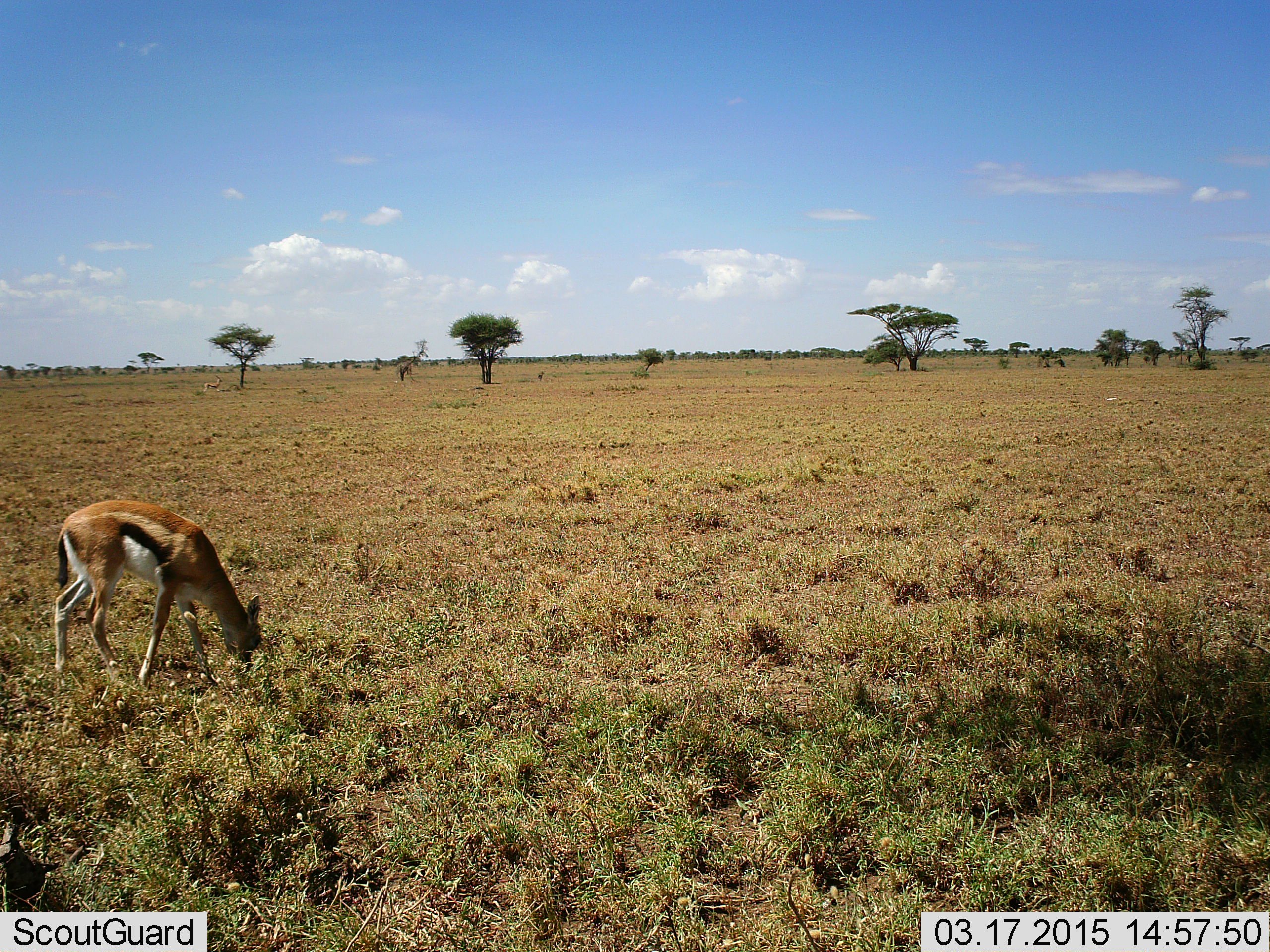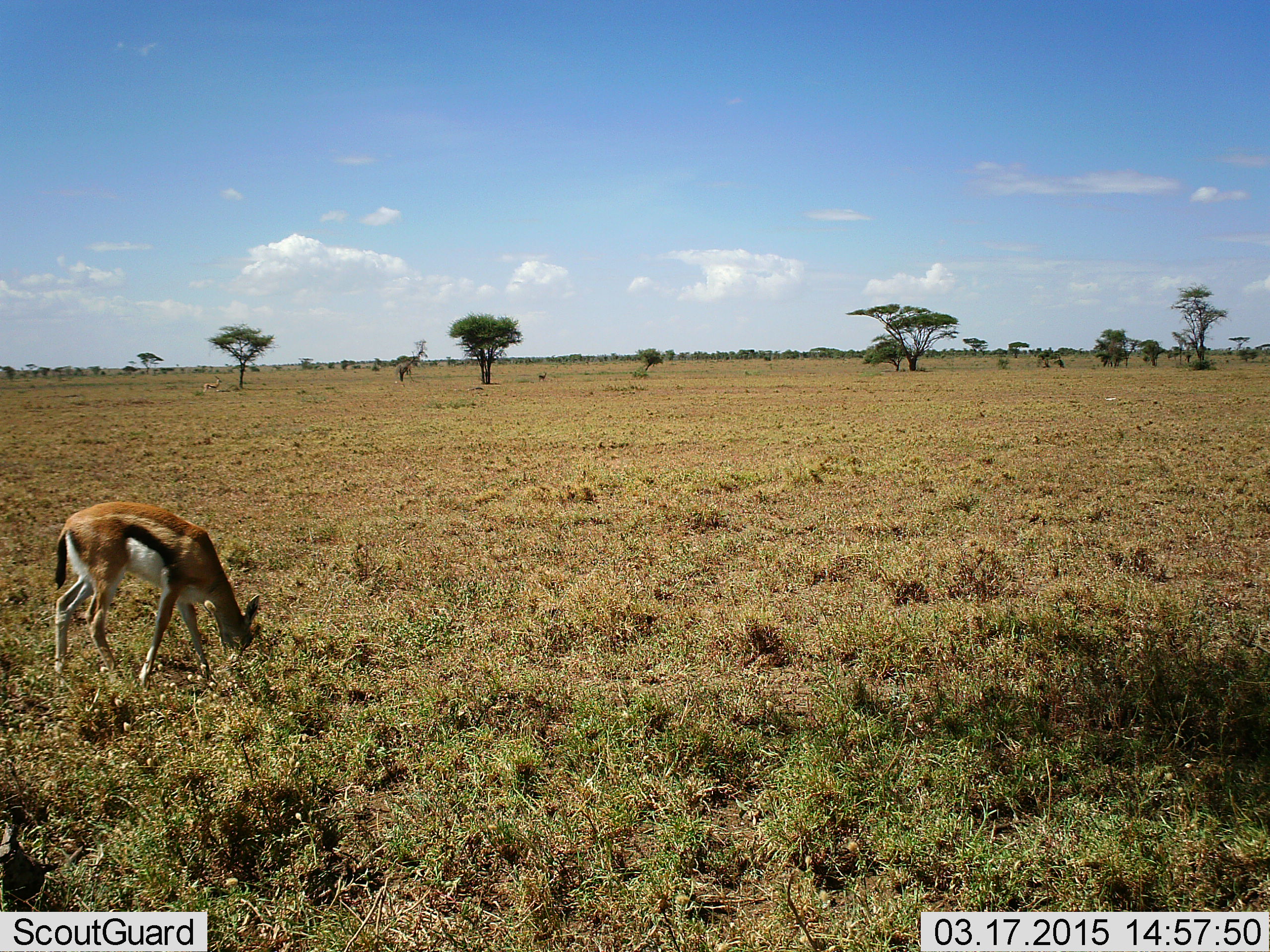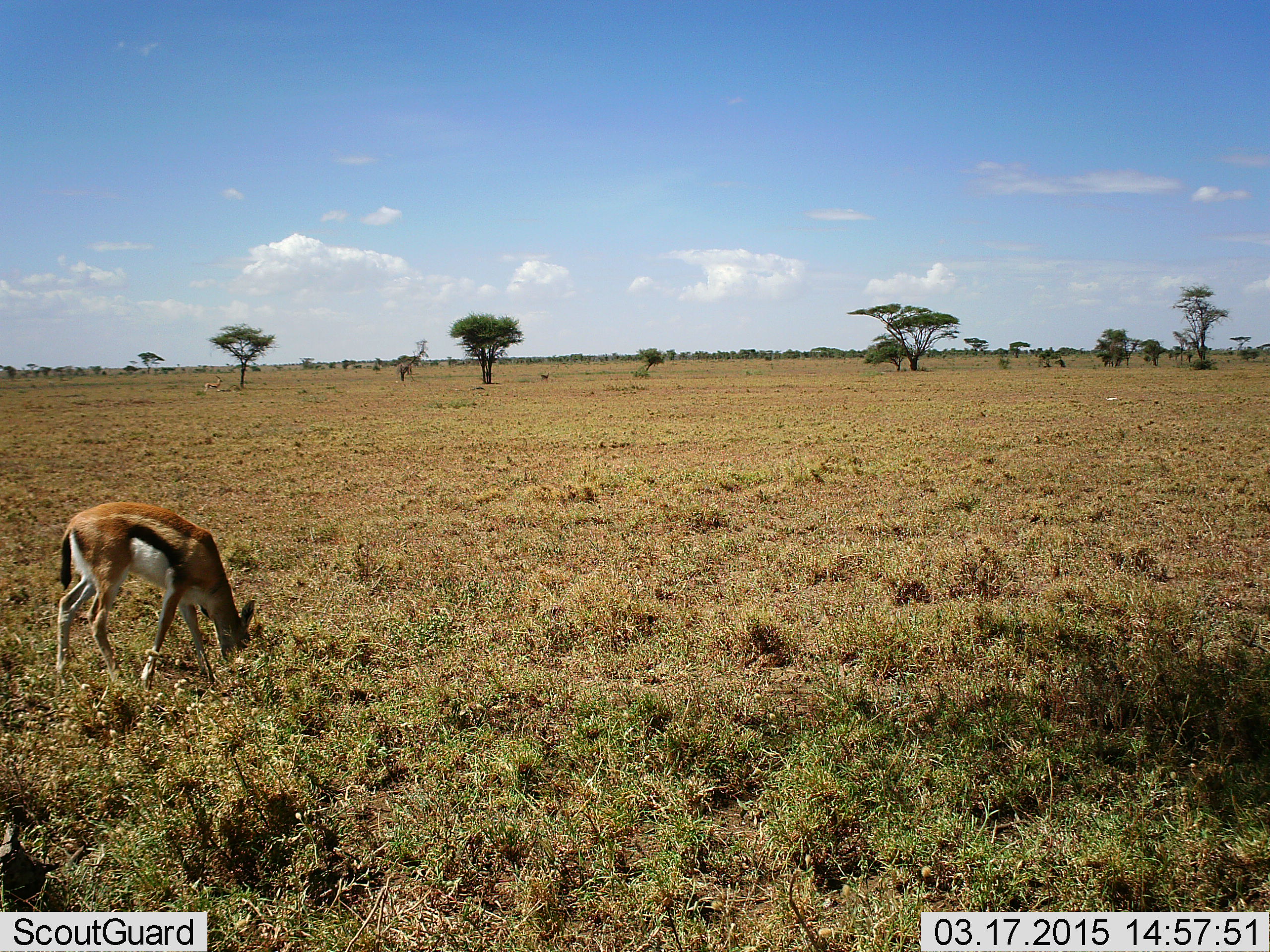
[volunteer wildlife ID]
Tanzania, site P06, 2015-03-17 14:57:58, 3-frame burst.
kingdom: Animalia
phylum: Chordata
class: Mammalia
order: Artiodactyla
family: Bovidae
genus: Eudorcas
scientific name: Eudorcas thomsonii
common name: thomson's gazelle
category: gazellethomsons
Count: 1.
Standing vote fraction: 10%.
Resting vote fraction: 0%.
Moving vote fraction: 0%.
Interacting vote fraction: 0%.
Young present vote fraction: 0%.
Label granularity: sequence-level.